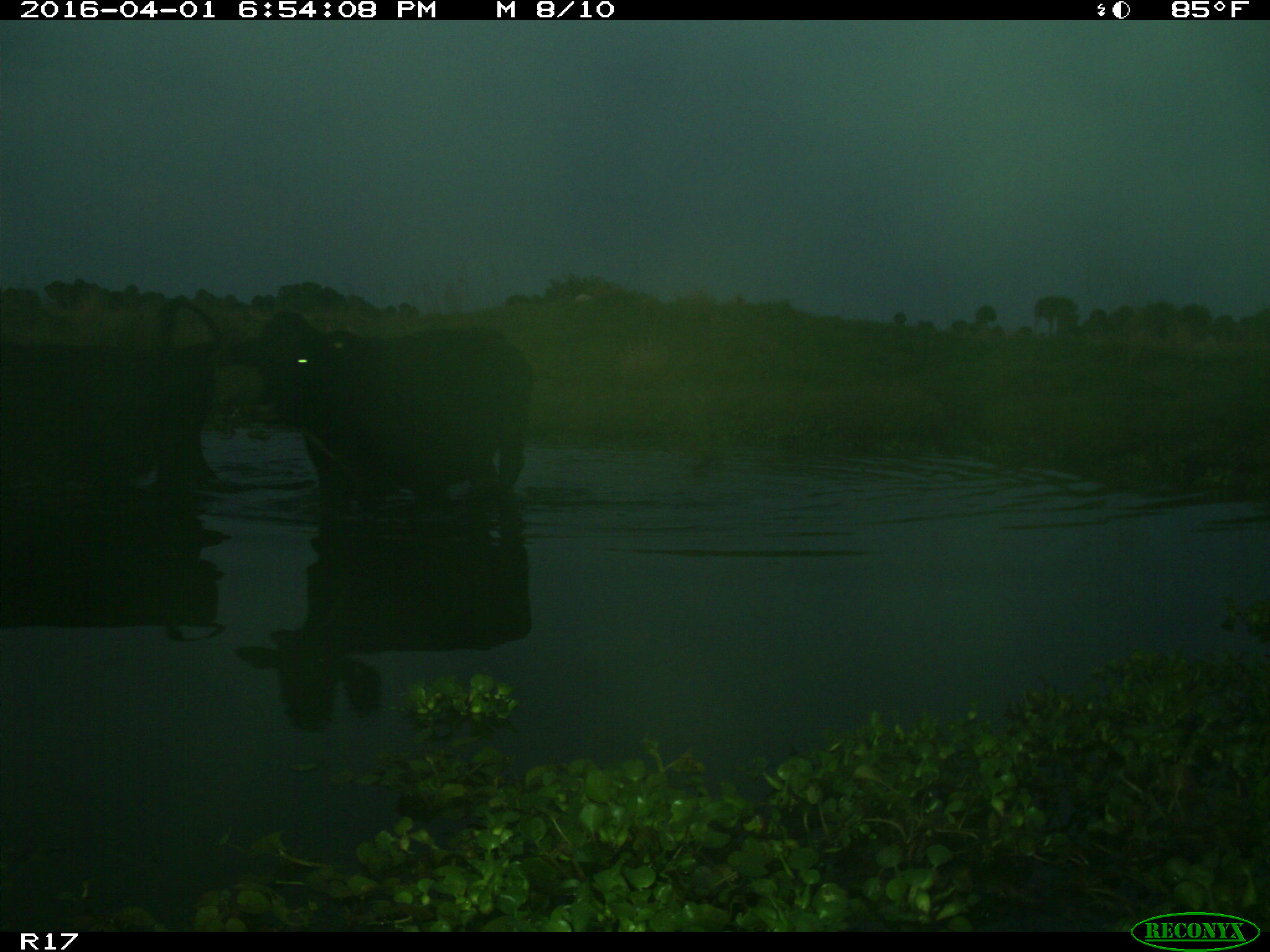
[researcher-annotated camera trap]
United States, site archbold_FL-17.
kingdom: Animalia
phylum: Chordata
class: Mammalia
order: Artiodactyla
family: Bovidae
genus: Bos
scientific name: Bos taurus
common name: domestic cow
Bos taurus (domestic cow).